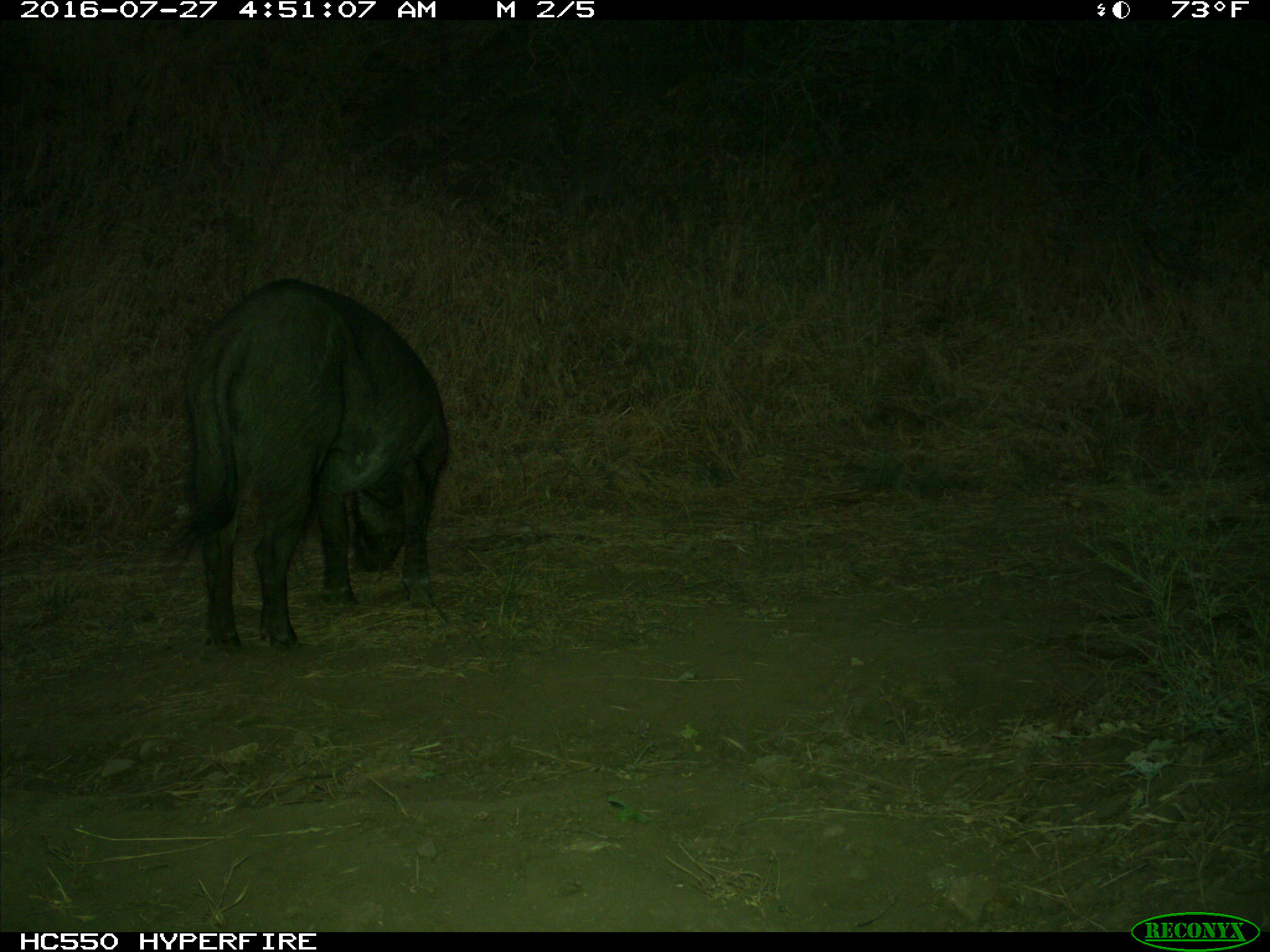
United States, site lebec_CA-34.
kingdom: Animalia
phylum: Chordata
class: Mammalia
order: Artiodactyla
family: Suidae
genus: Sus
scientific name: Sus scrofa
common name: wild boar